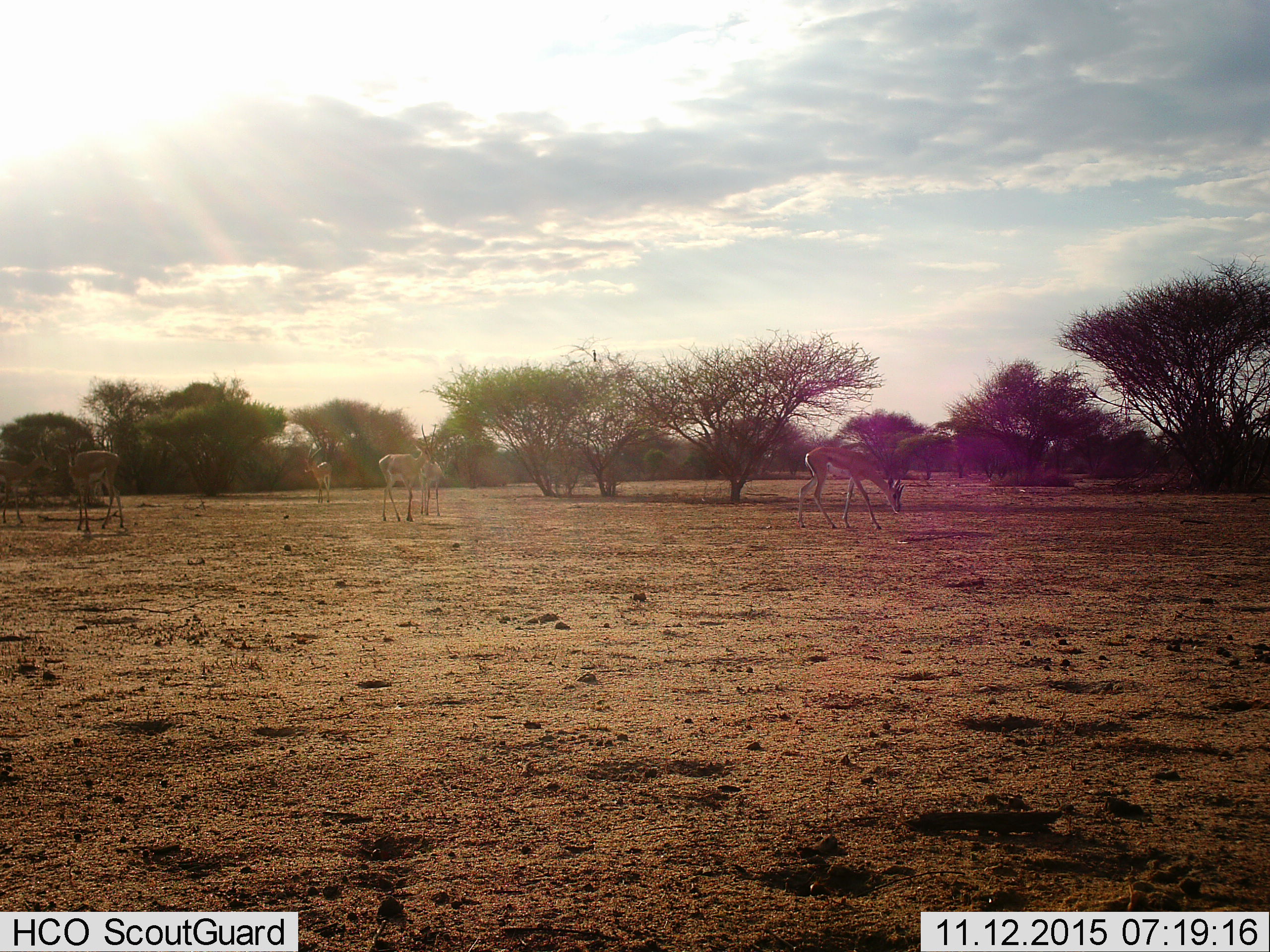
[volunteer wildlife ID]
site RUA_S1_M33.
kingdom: Animalia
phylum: Chordata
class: Mammalia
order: Artiodactyla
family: Bovidae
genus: Aepyceros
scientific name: Aepyceros melampus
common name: impala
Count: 6.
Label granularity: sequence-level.